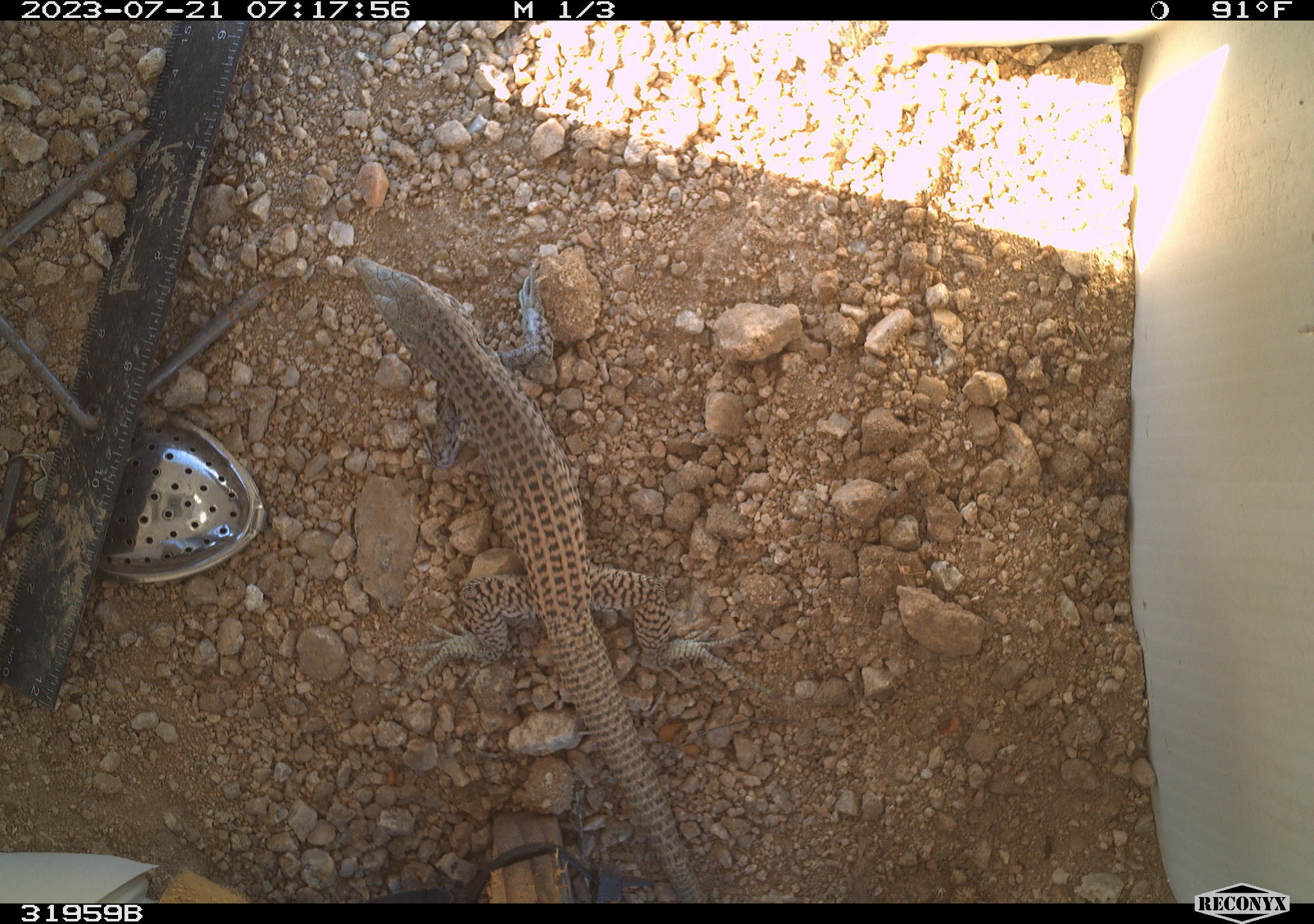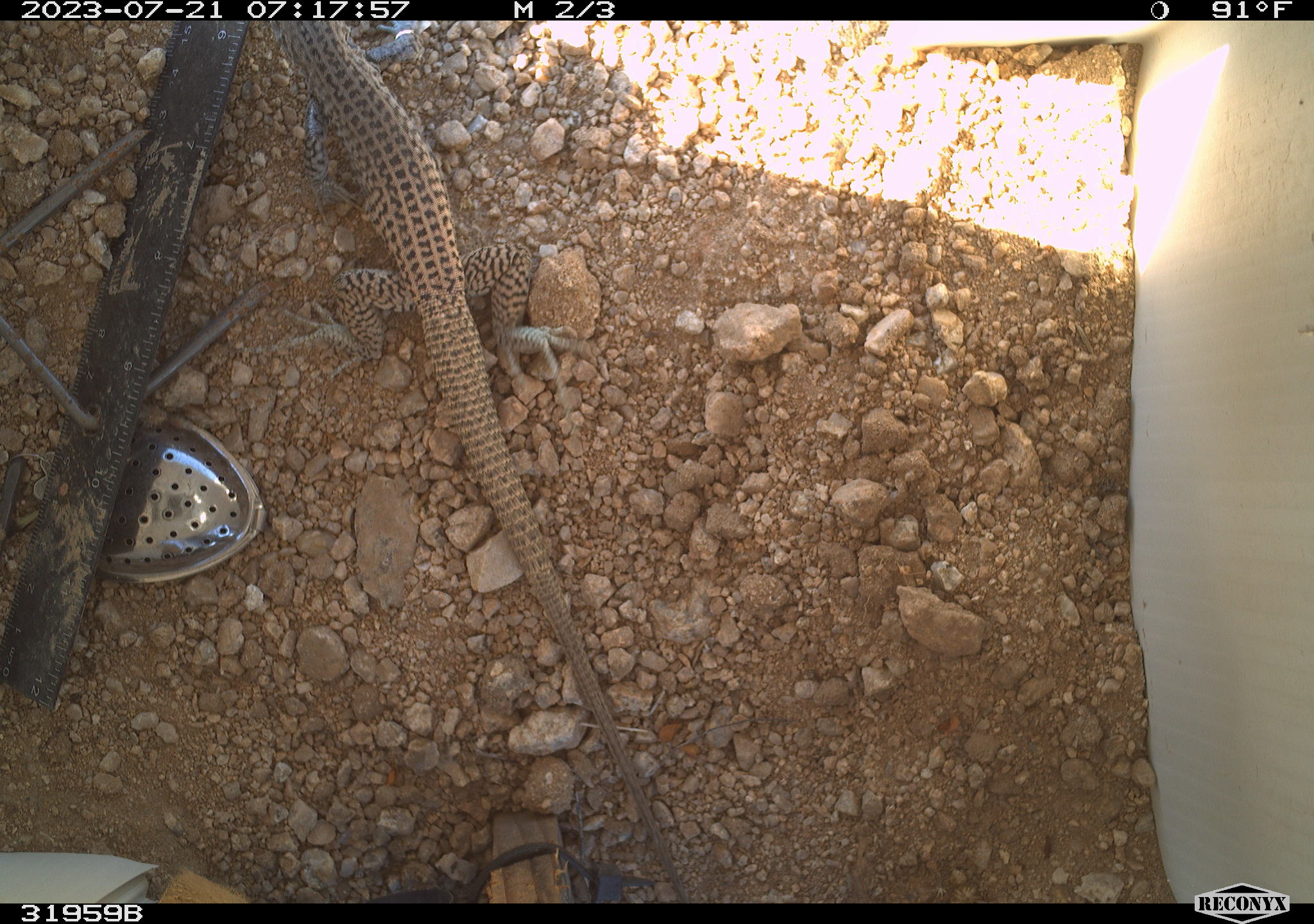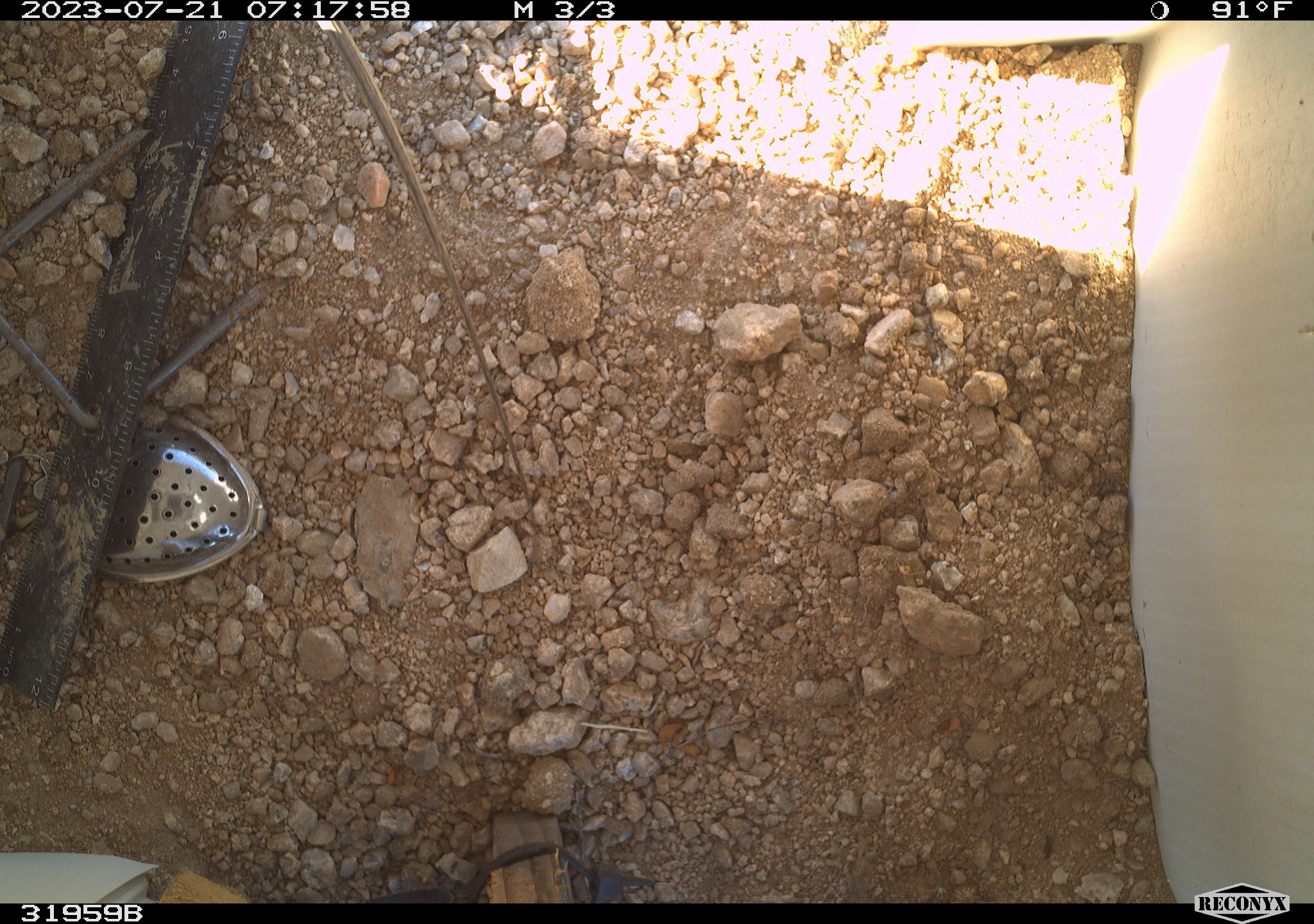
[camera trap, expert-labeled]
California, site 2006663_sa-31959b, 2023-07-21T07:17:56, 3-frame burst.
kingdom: Animalia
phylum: Chordata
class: Reptilia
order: Squamata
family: Teiidae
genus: Aspidoscelis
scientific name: Aspidoscelis tigris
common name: western whiptail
Western whiptail (Aspidoscelis tigris).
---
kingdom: Animalia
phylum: Chordata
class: Reptilia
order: Squamata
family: Phrynosomatidae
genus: Sceloporus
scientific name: Sceloporus graciosus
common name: common sagebrush lizard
Common sagebrush lizard (Sceloporus graciosus).